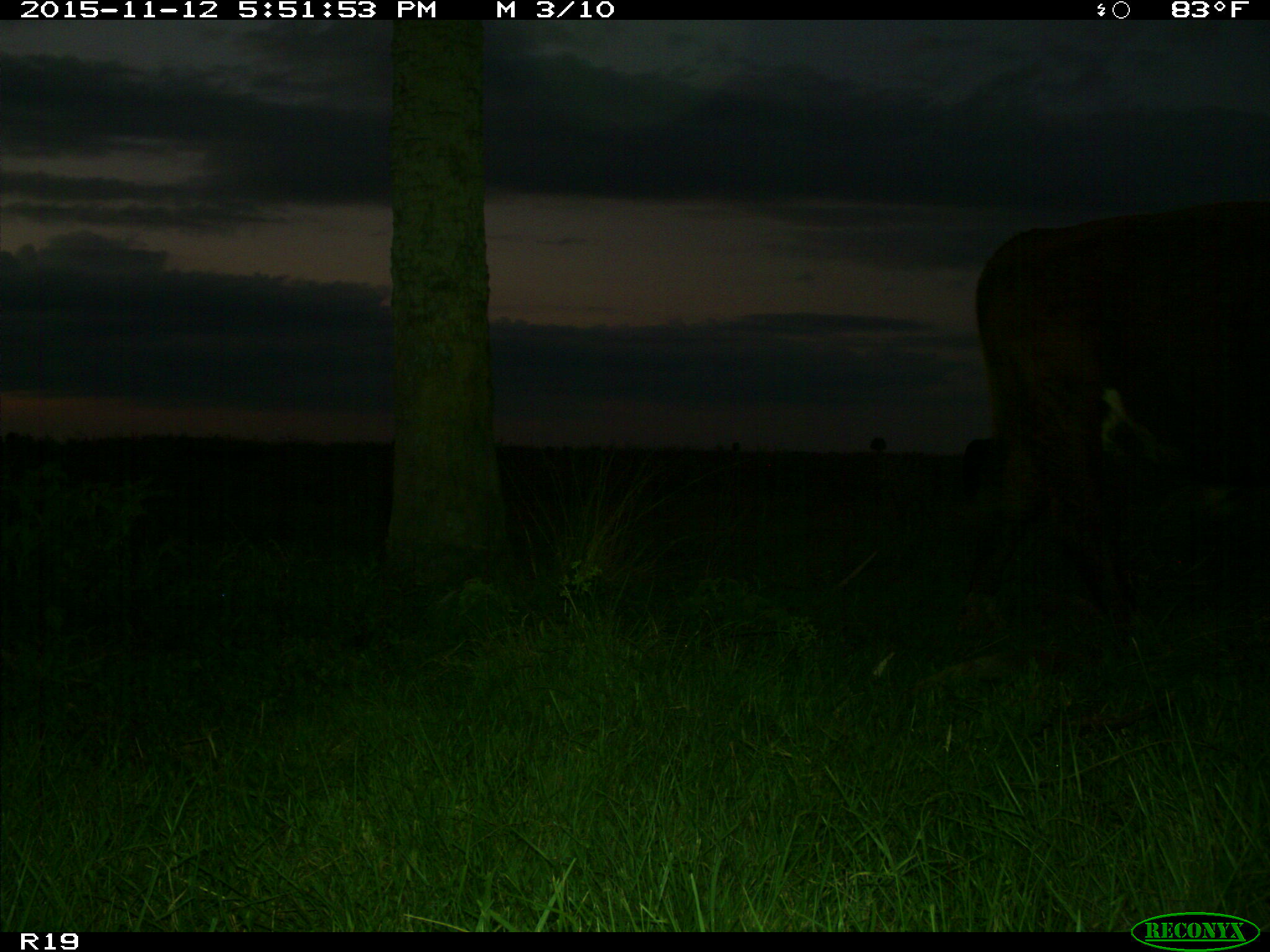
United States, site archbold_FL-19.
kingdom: Animalia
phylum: Chordata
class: Mammalia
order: Artiodactyla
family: Bovidae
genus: Bos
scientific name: Bos taurus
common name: domestic cow